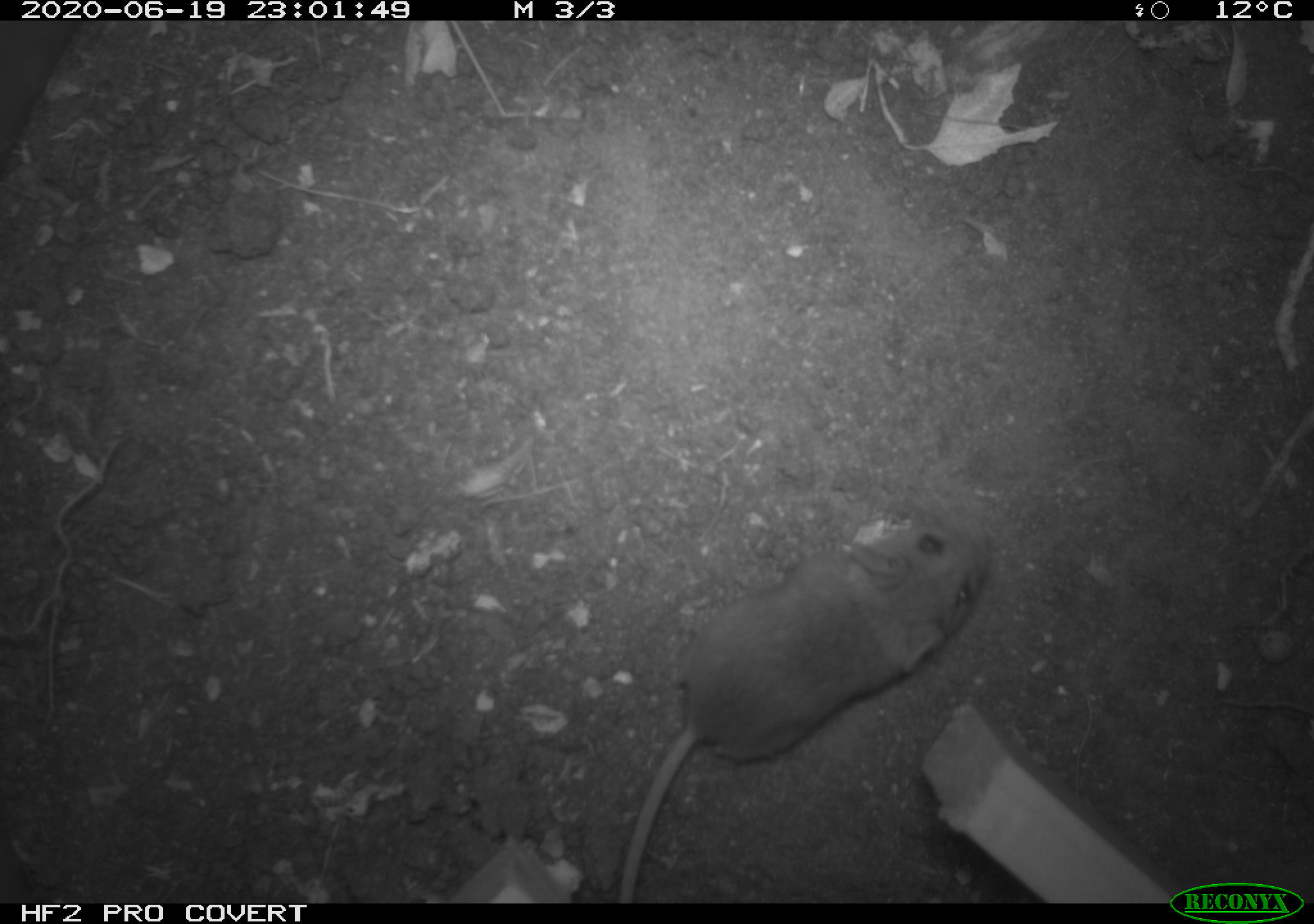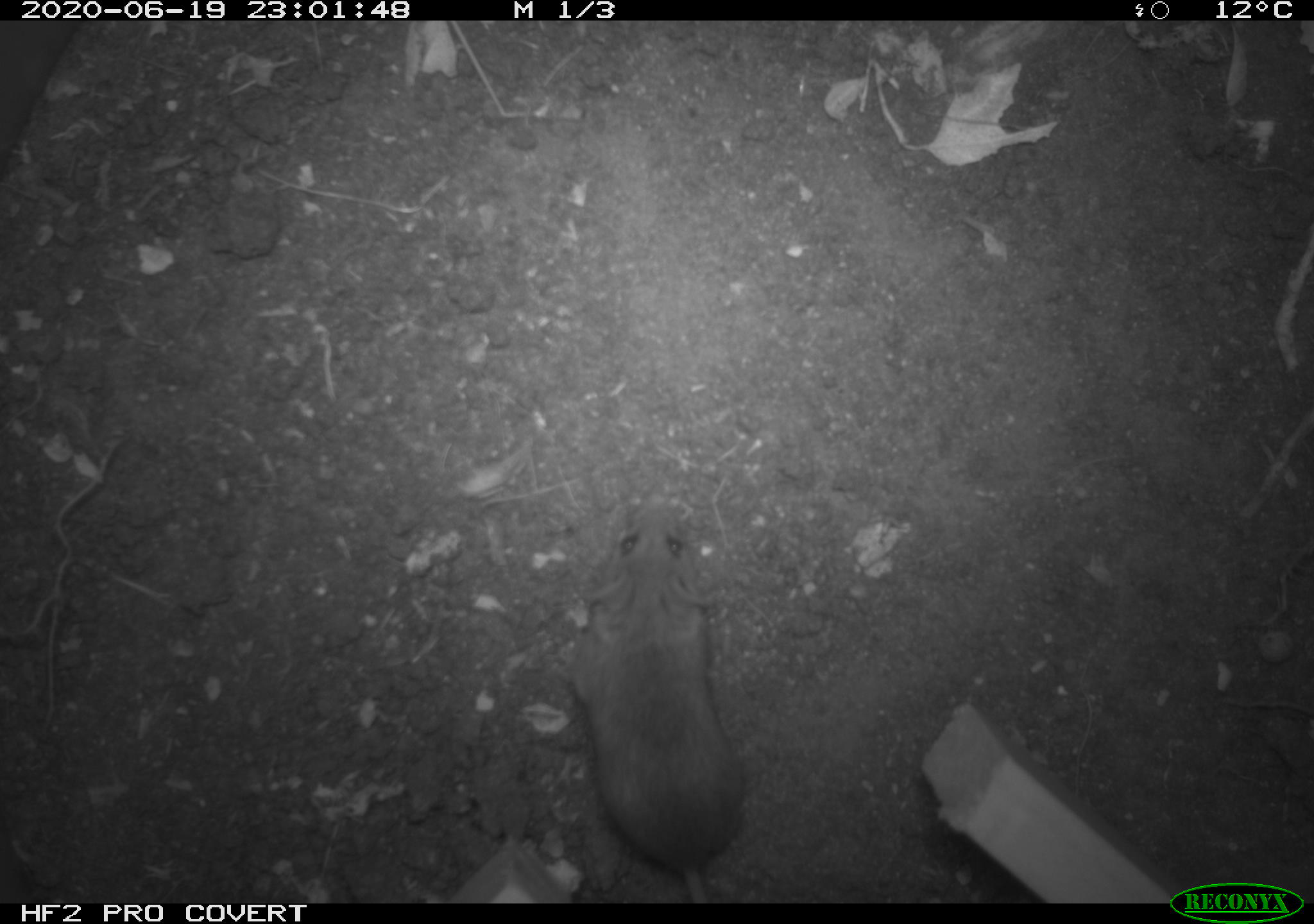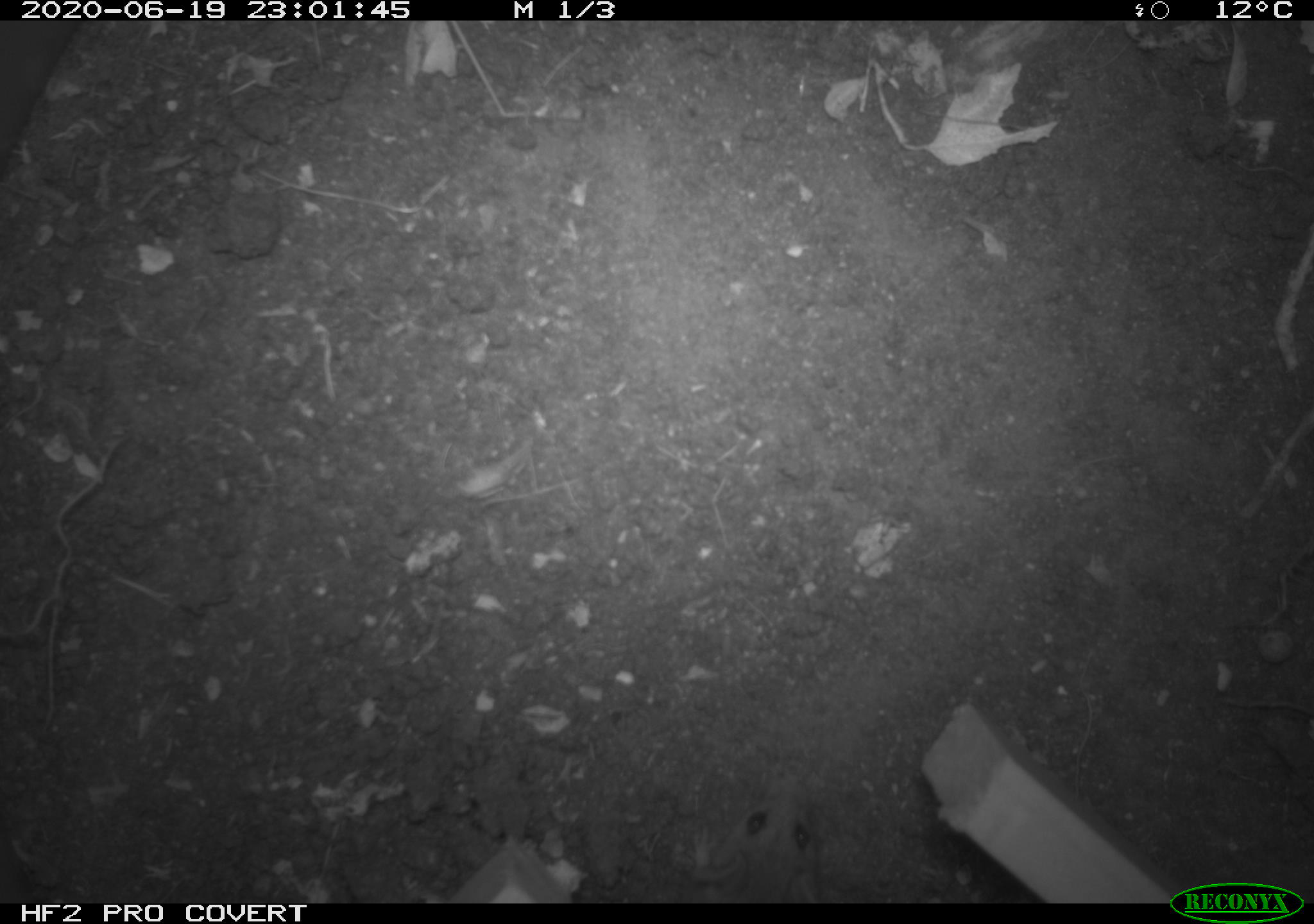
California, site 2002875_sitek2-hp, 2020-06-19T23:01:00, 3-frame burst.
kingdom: Animalia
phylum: Chordata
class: Mammalia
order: Rodentia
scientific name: Rodentia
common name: mouse species